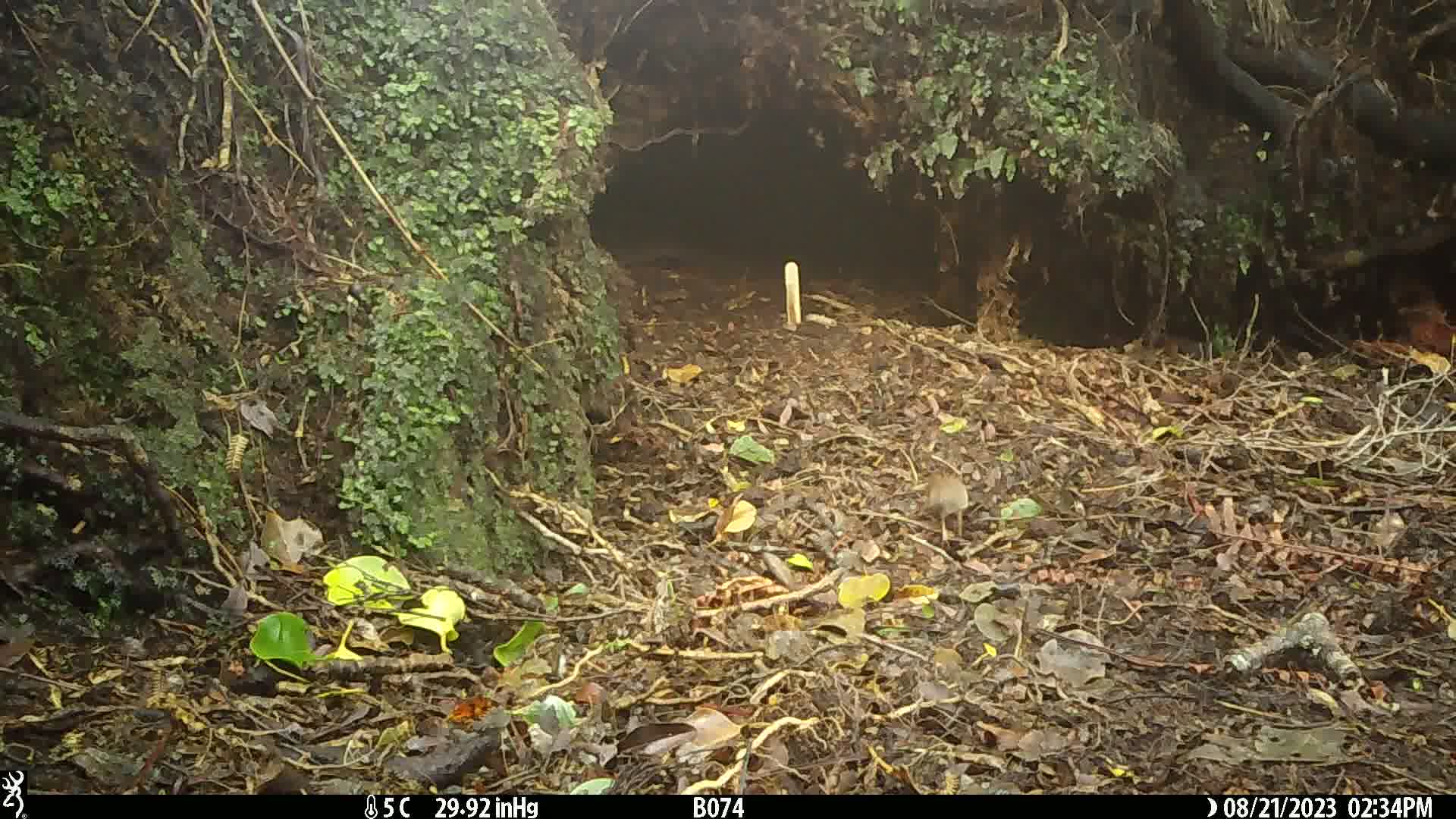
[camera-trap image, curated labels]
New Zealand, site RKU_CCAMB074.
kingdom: Animalia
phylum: Chordata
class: Aves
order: Passeriformes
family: Prunellidae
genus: Prunella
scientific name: Prunella modularis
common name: dunnock